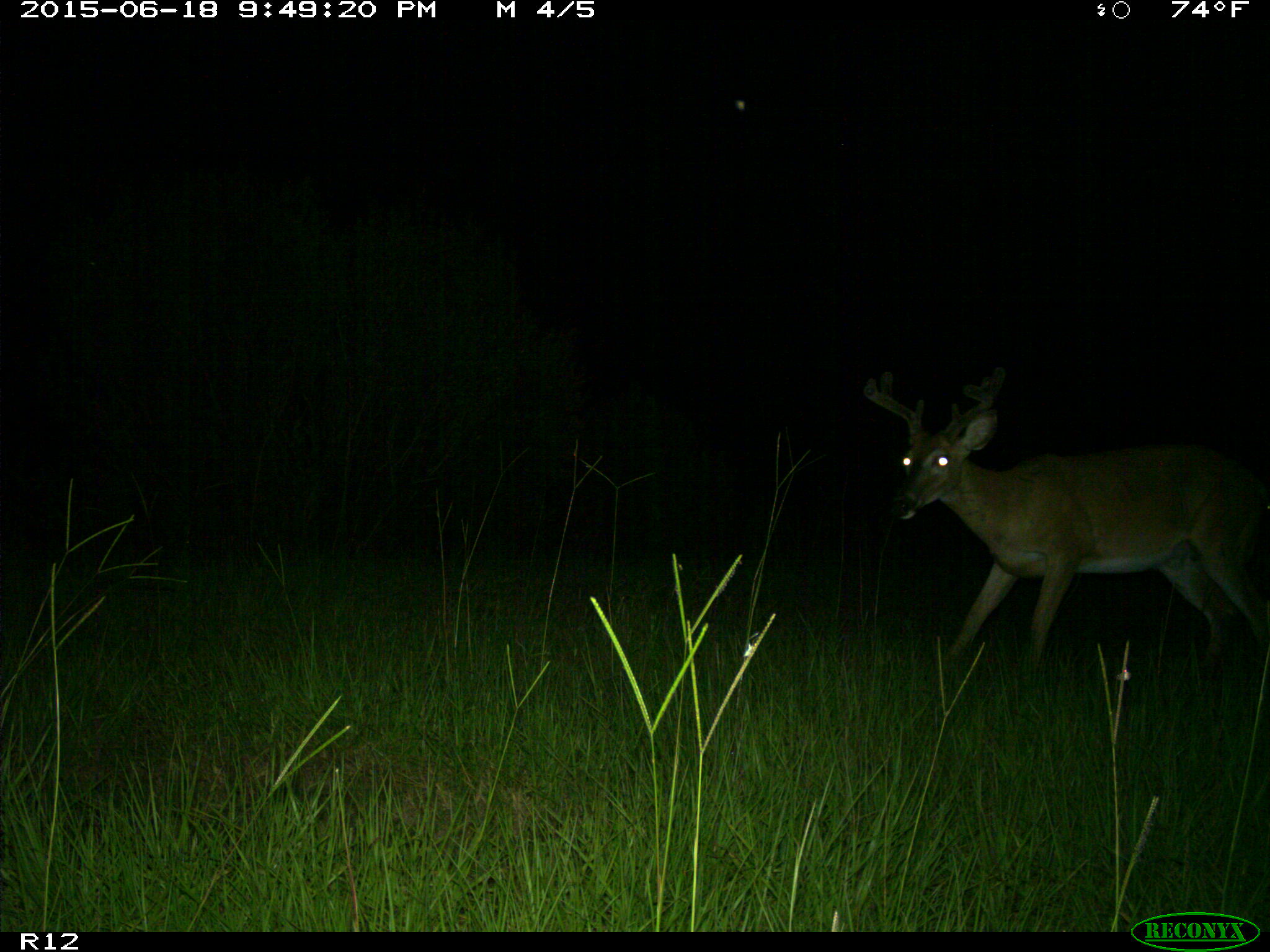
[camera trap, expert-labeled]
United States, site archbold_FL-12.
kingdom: Animalia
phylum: Chordata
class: Mammalia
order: Artiodactyla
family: Cervidae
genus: Odocoileus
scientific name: Odocoileus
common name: deer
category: unidentified deer